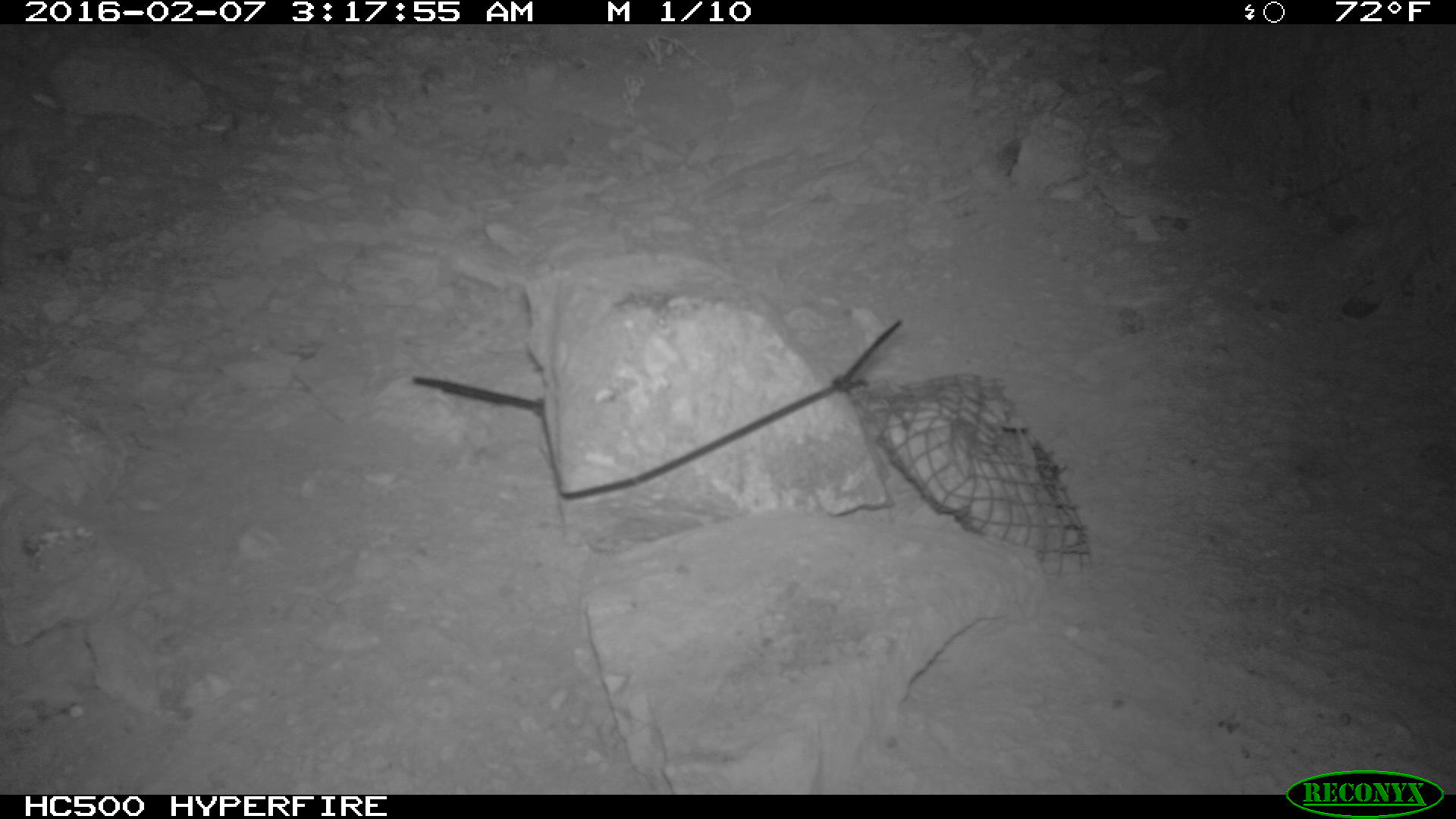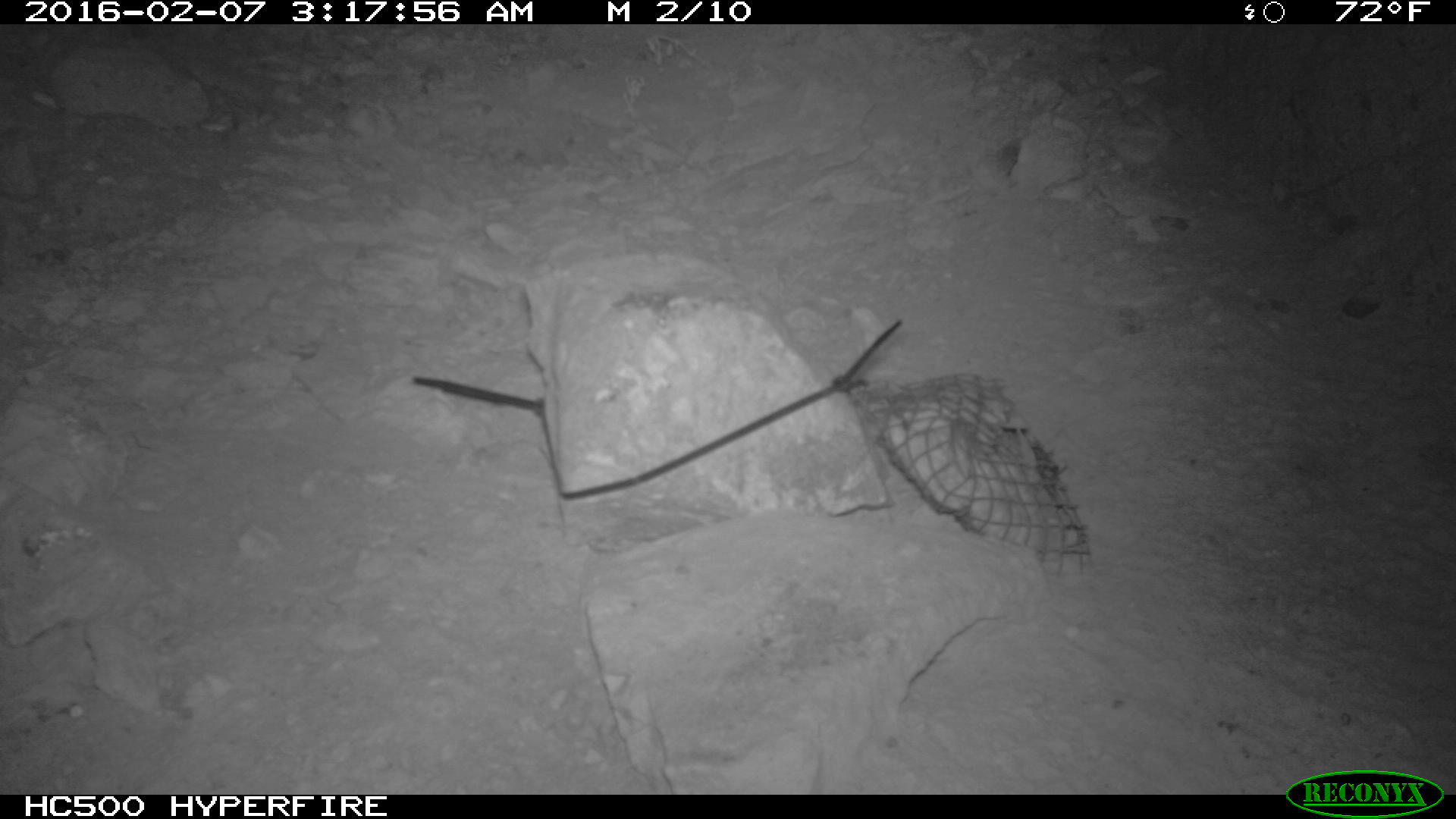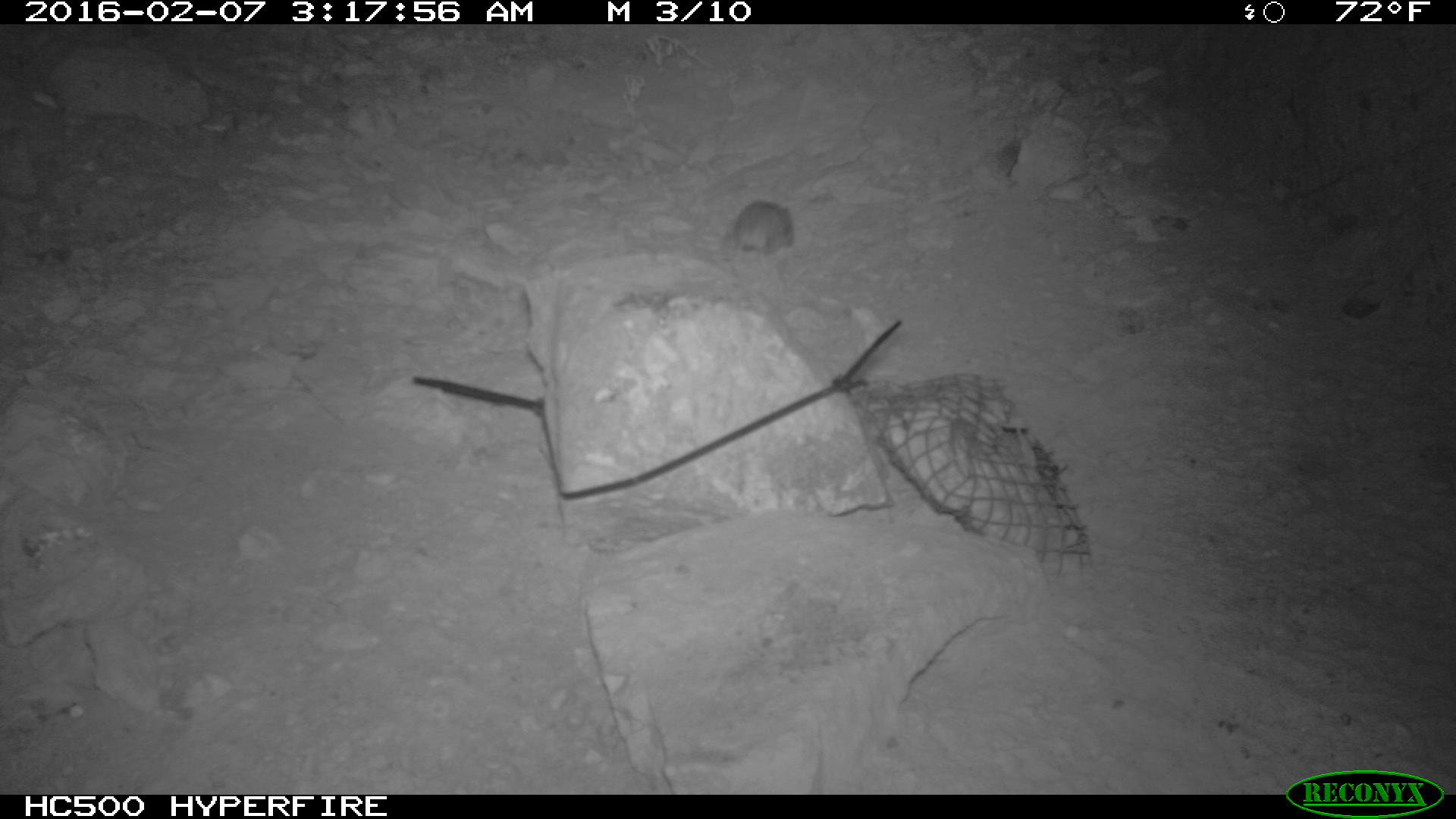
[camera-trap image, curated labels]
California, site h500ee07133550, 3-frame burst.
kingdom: Animalia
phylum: Chordata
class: Mammalia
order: Rodentia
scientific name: Rodentia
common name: rodent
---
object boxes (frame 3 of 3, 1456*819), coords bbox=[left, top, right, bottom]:
rodent: bbox=[730, 199, 794, 268]